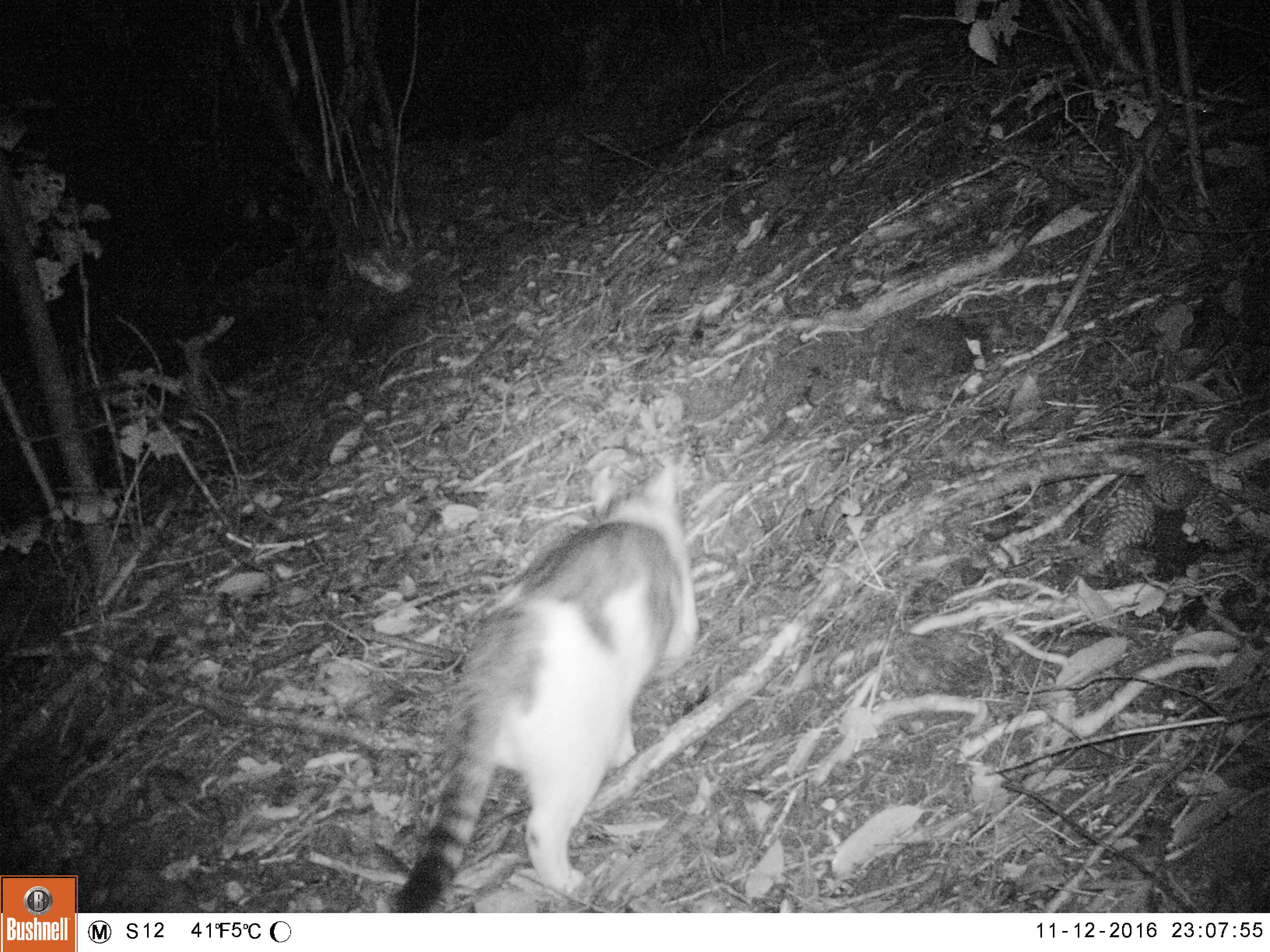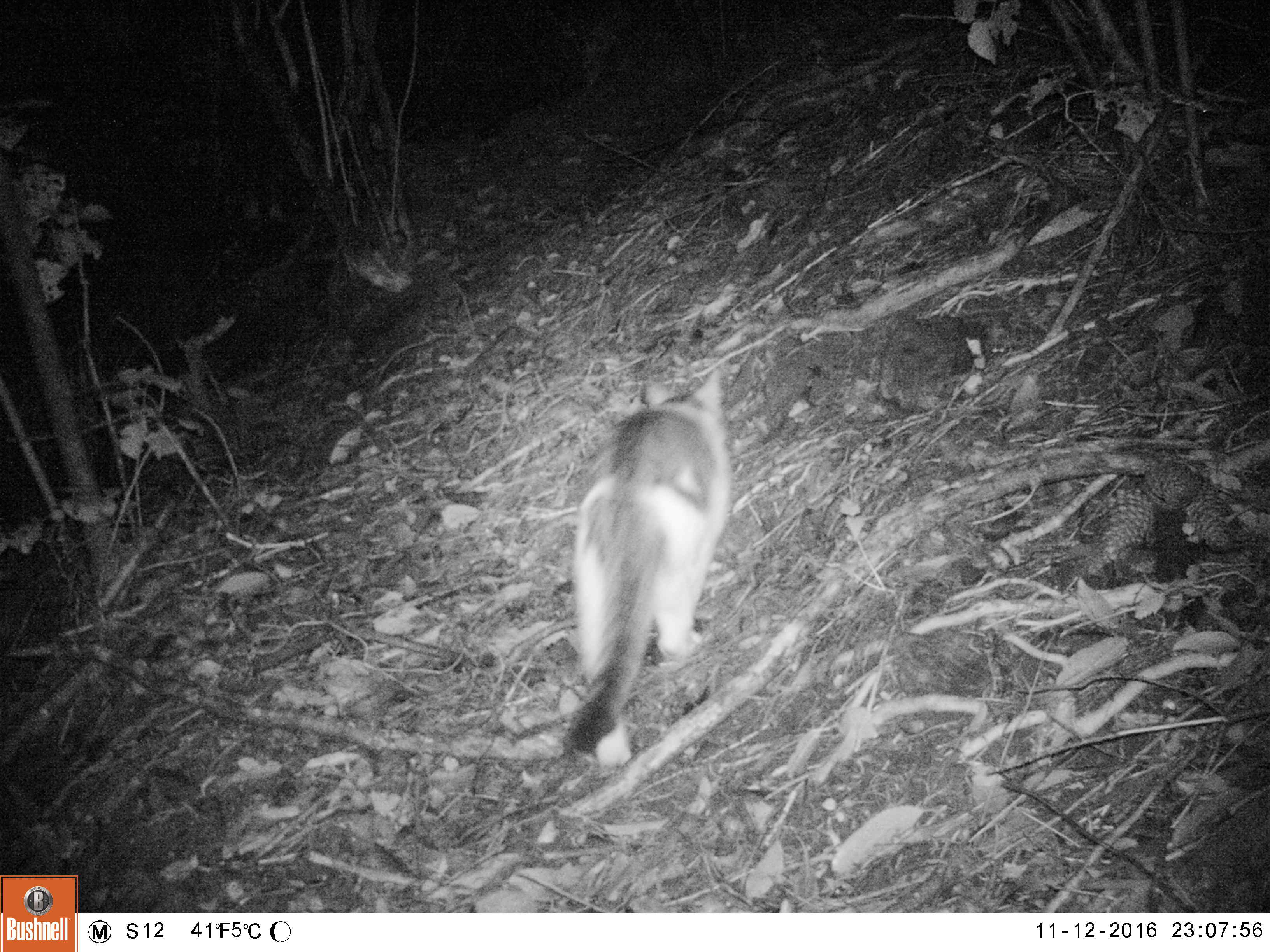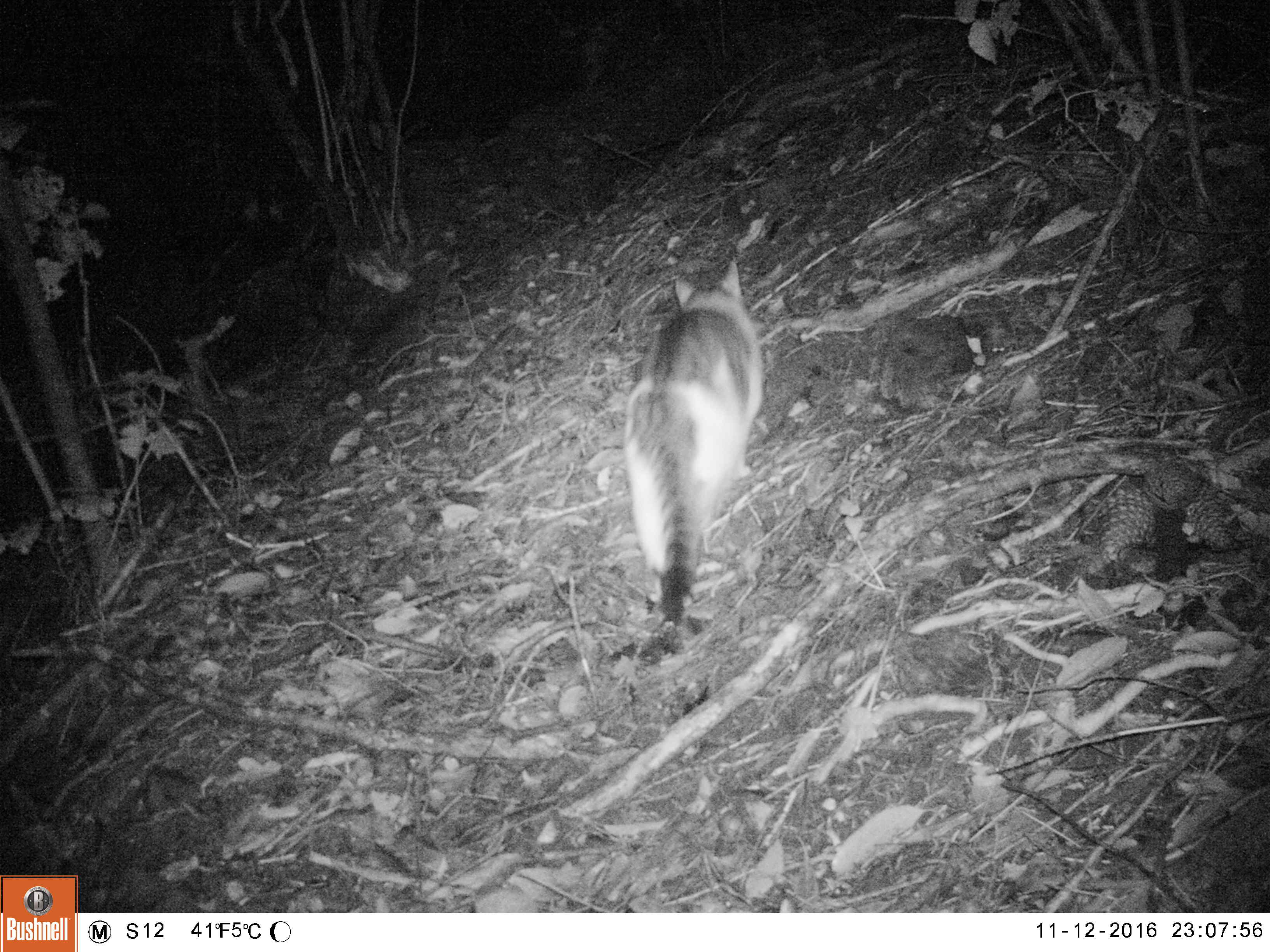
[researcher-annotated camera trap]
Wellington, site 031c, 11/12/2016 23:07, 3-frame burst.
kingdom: Animalia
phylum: Chordata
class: Mammalia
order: Carnivora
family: Felidae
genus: Felis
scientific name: Felis catus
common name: cat